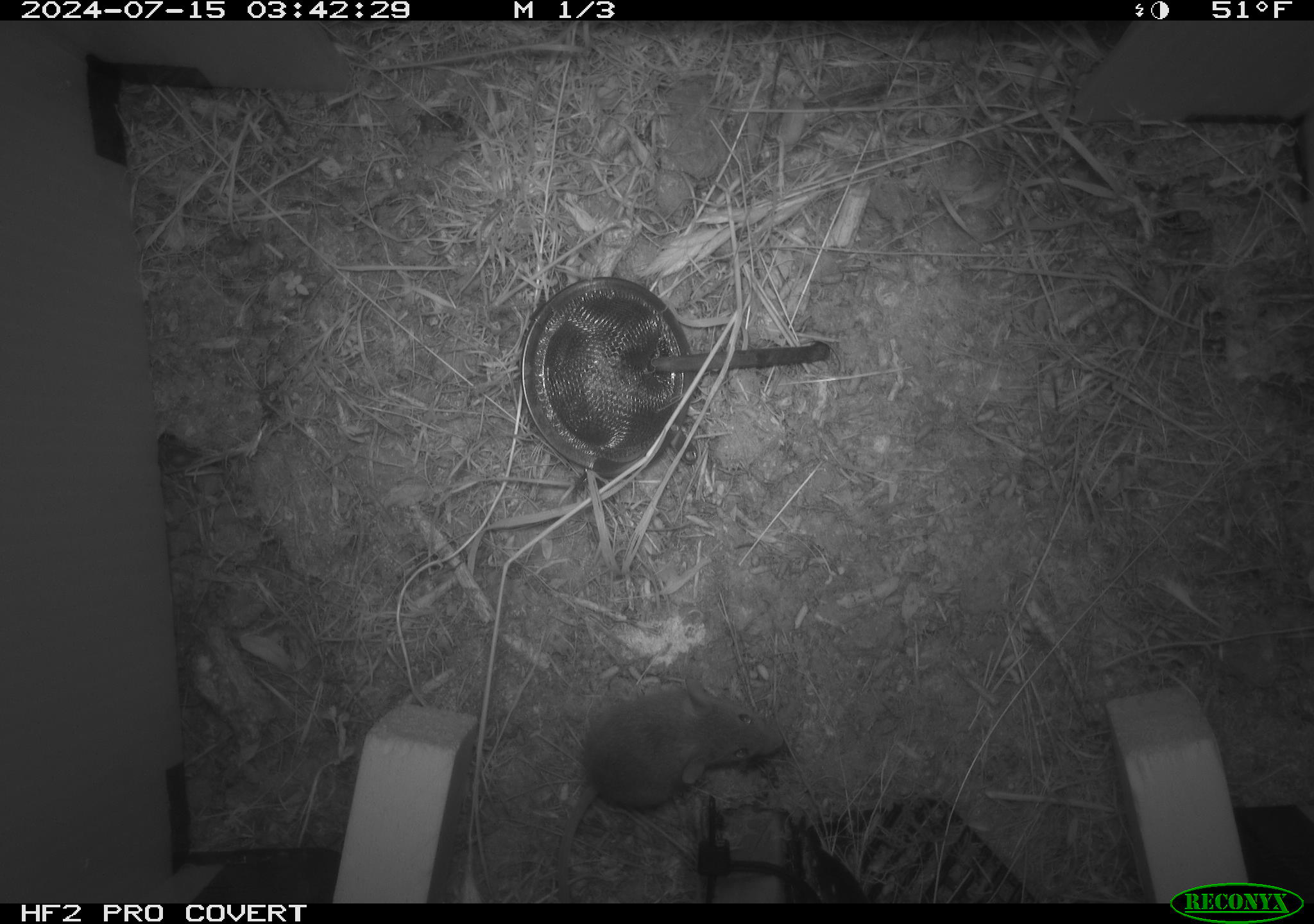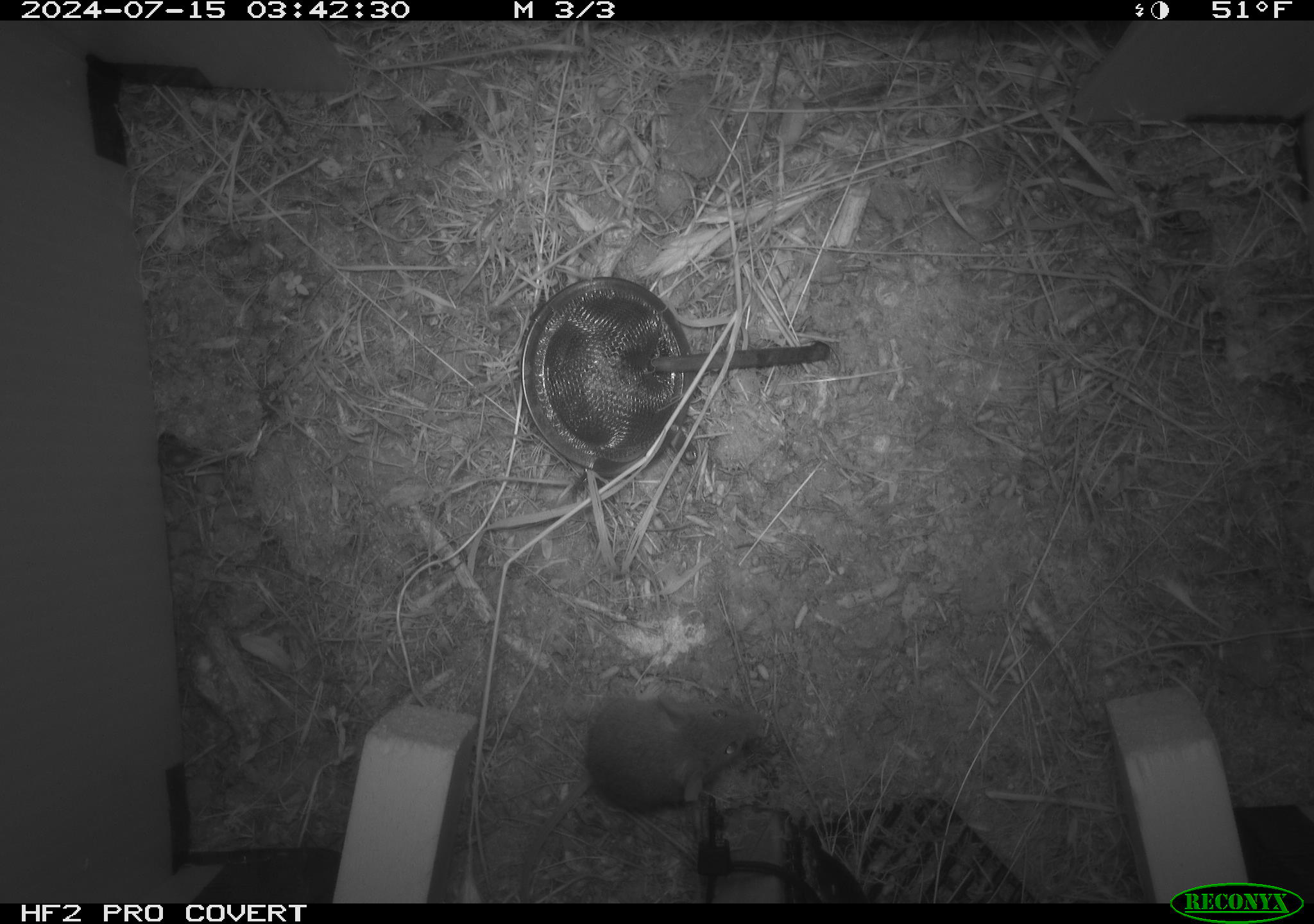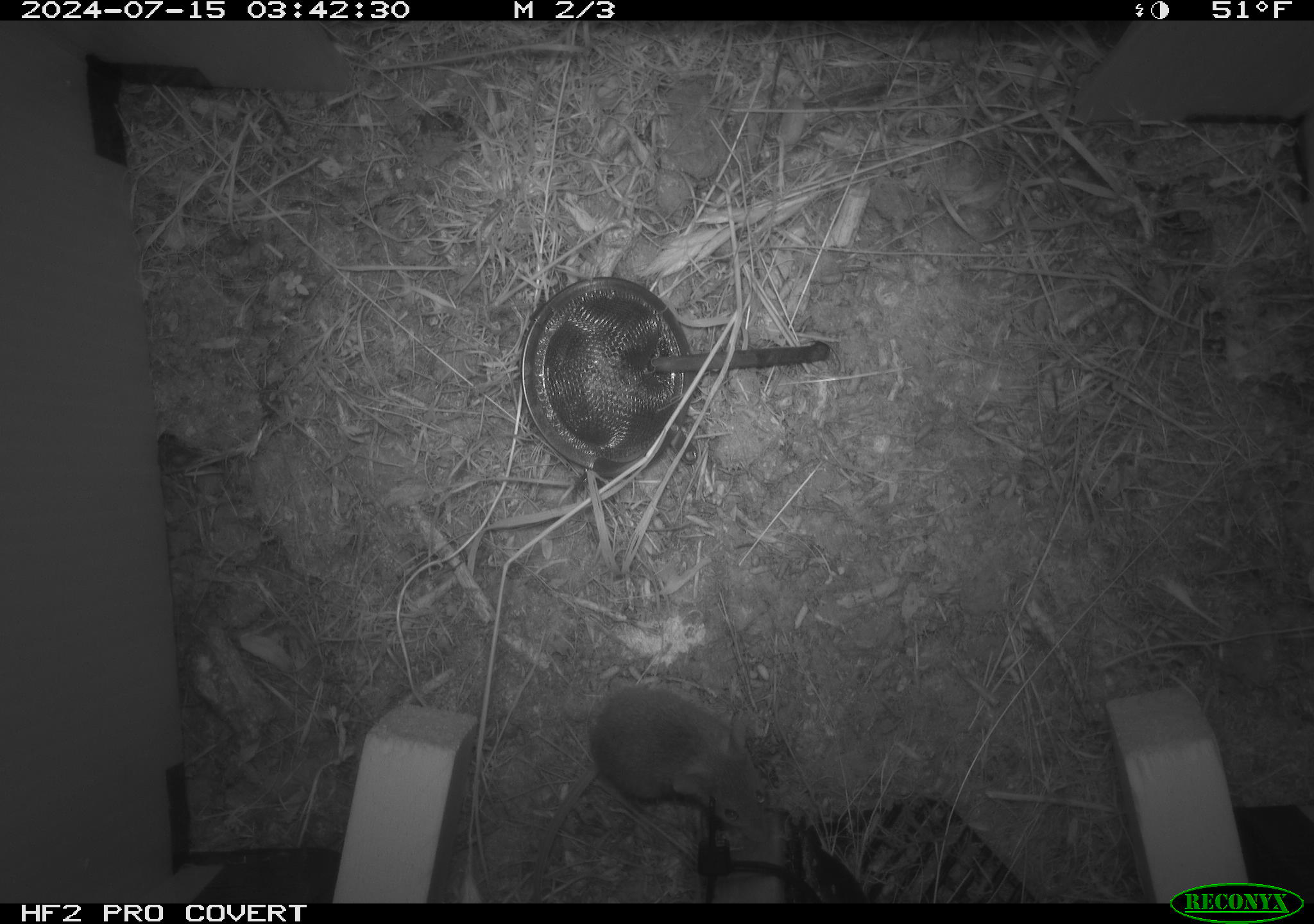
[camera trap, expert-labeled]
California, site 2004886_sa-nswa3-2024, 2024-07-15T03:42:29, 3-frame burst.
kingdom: Animalia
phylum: Chordata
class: Mammalia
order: Rodentia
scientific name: Rodentia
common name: rodent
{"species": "rodent (Rodentia)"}